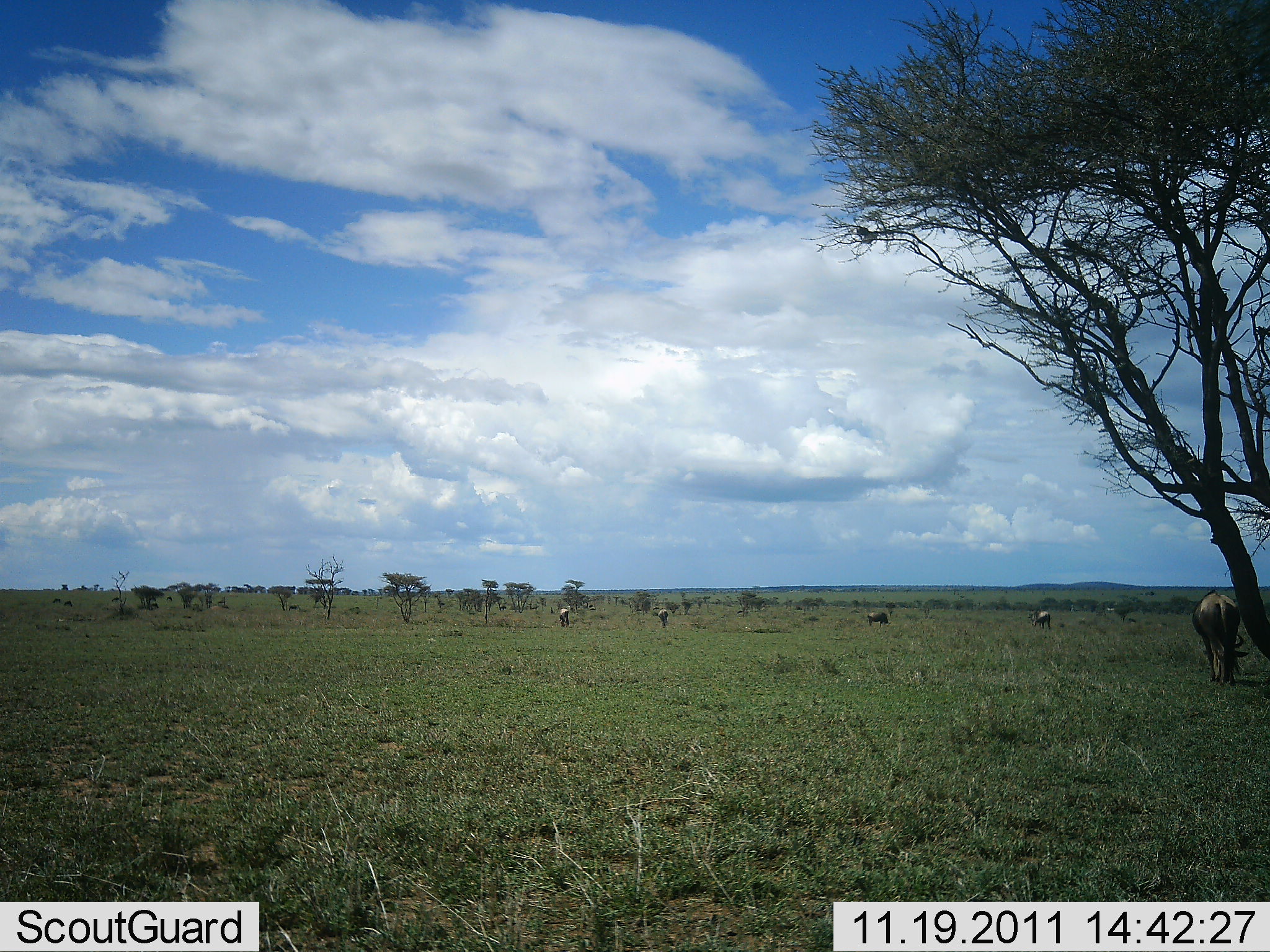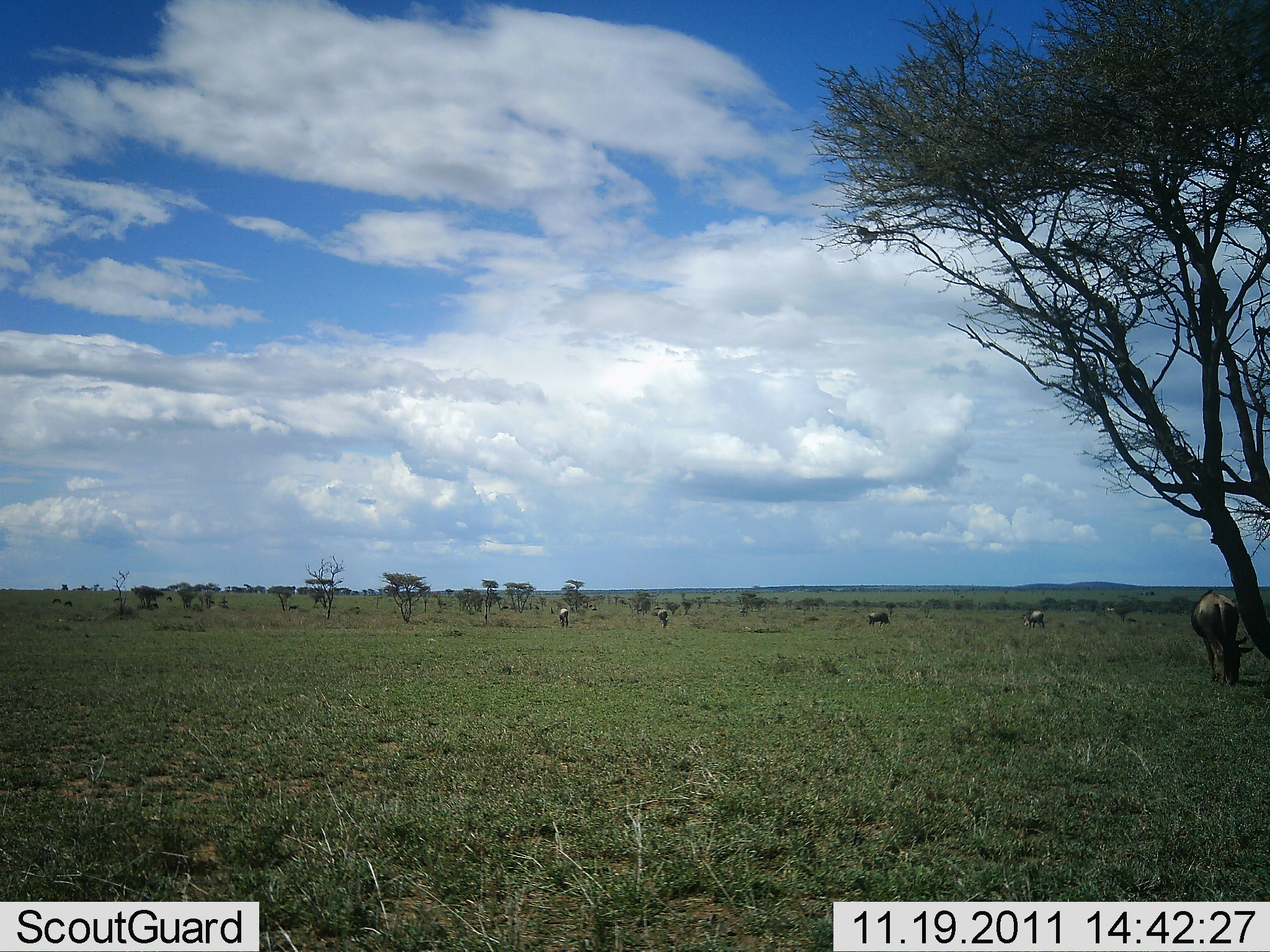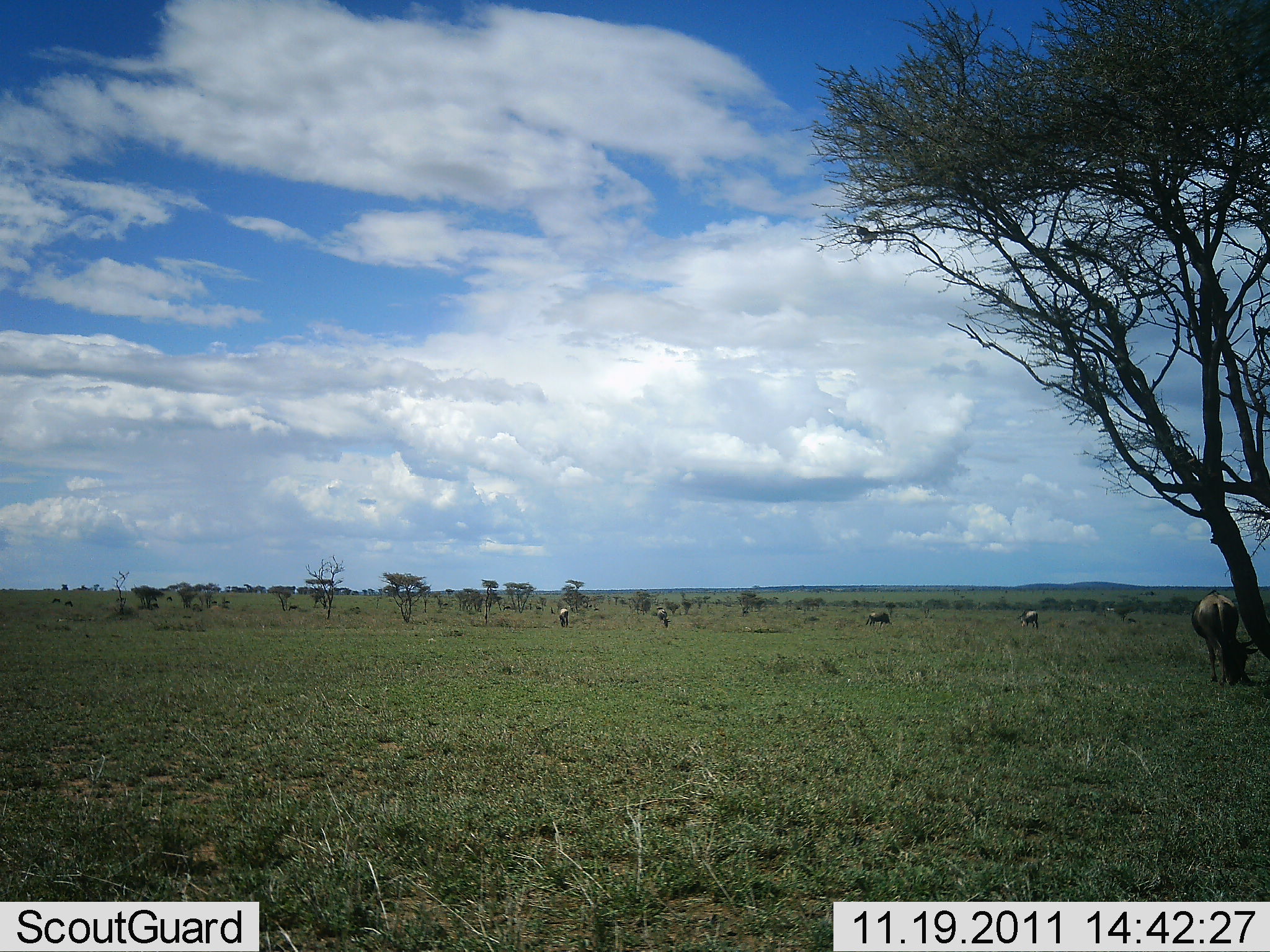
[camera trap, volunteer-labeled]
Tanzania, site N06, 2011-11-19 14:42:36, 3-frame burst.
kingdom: Animalia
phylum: Chordata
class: Mammalia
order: Artiodactyla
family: Bovidae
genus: Connochaetes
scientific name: Connochaetes taurinus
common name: blue wildebeest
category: wildebeest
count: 5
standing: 50%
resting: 0%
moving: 10%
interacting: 0%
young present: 0%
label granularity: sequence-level